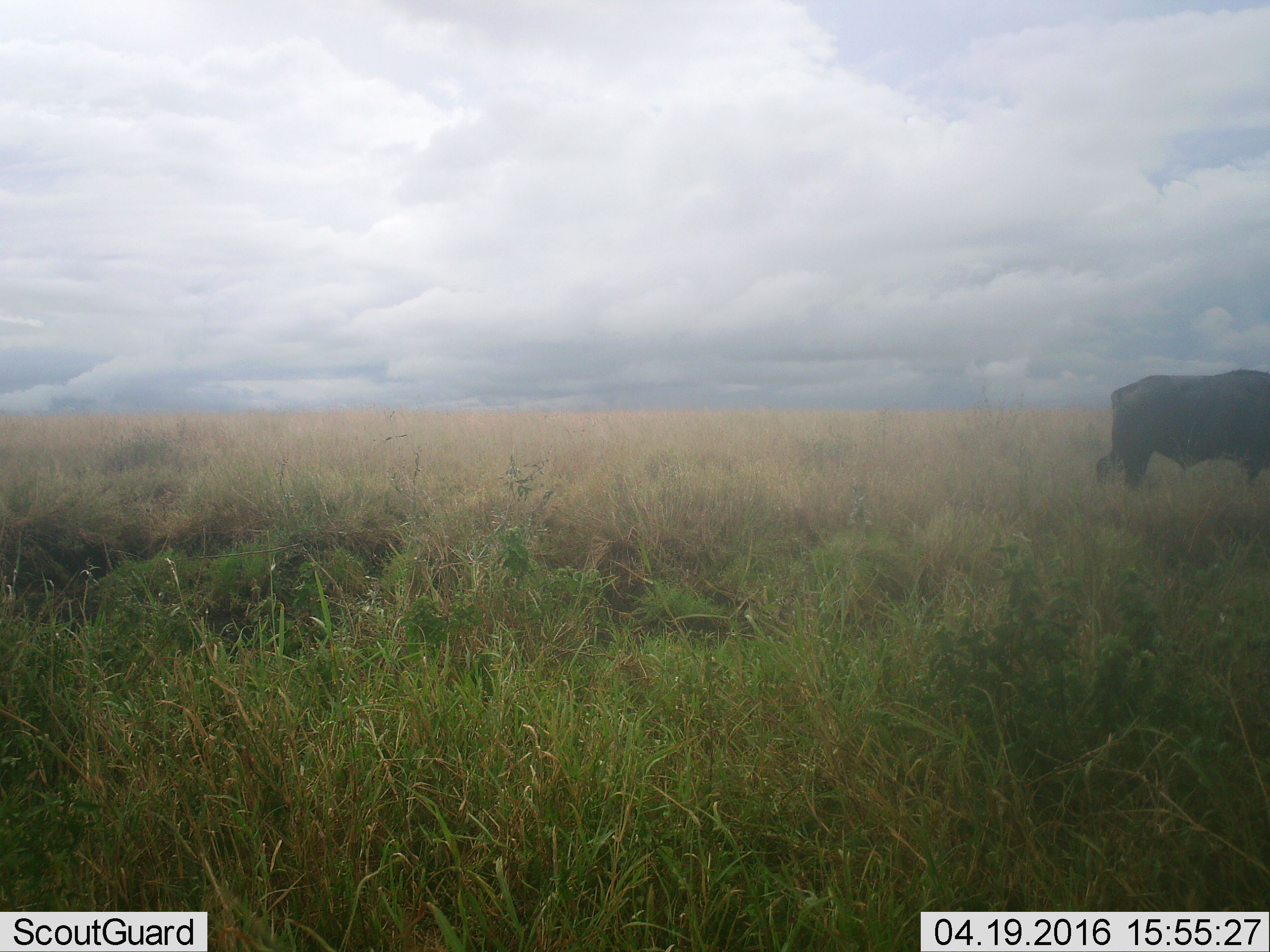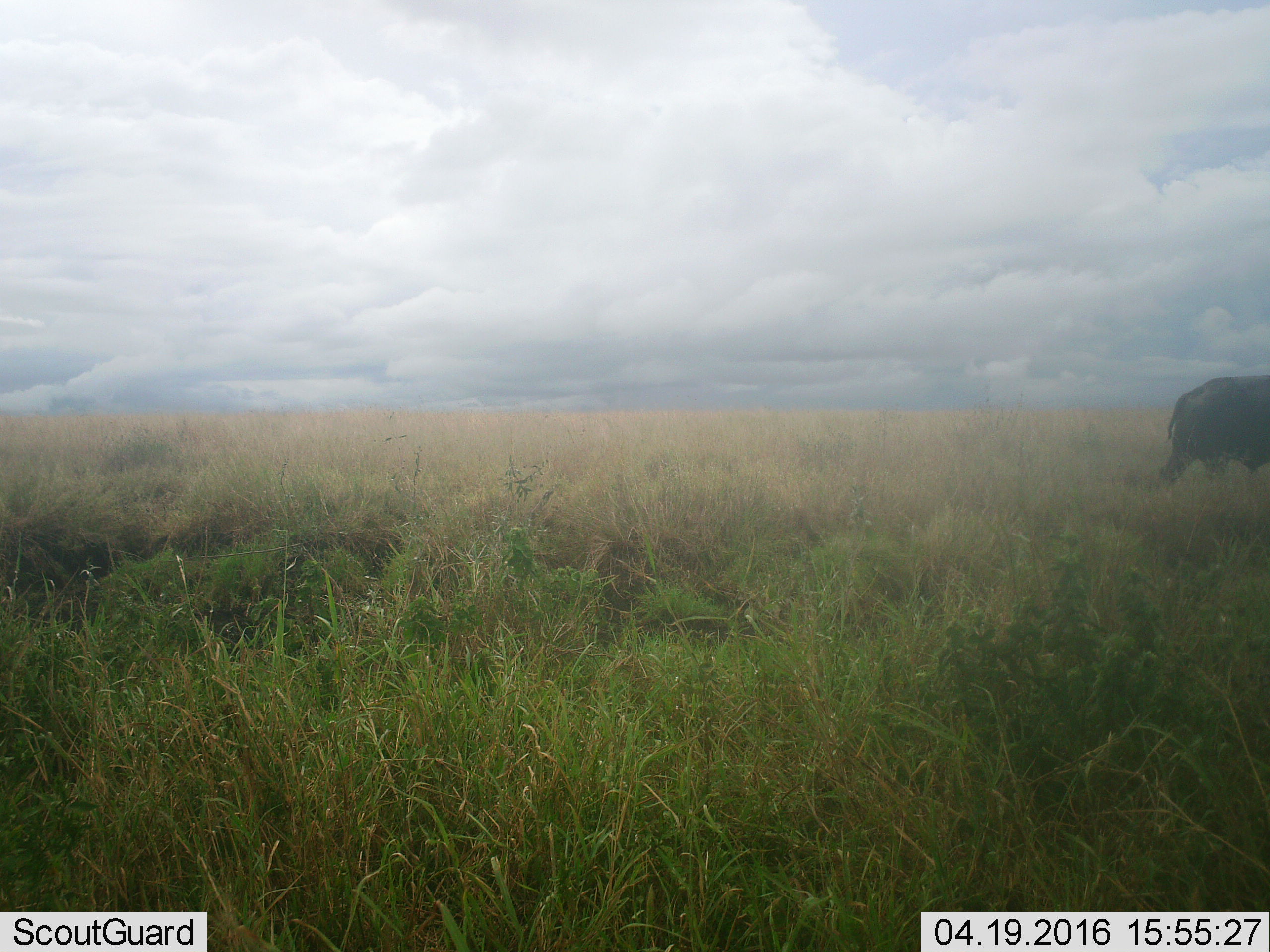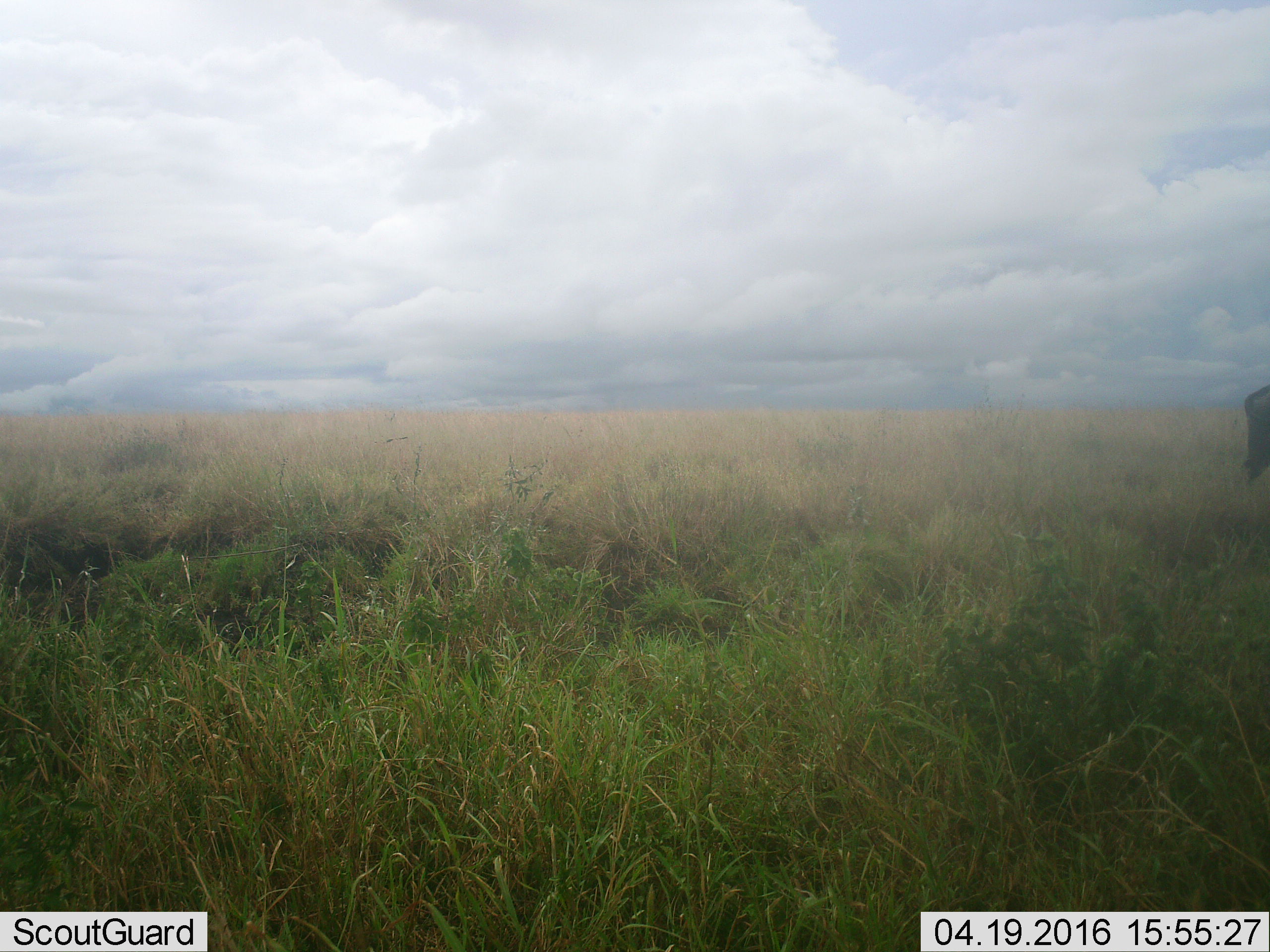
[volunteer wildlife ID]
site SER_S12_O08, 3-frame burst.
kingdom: Animalia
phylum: Chordata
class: Mammalia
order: Artiodactyla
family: Bovidae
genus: Syncerus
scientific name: Syncerus caffer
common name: african buffalo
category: buffalo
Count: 1.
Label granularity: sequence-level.